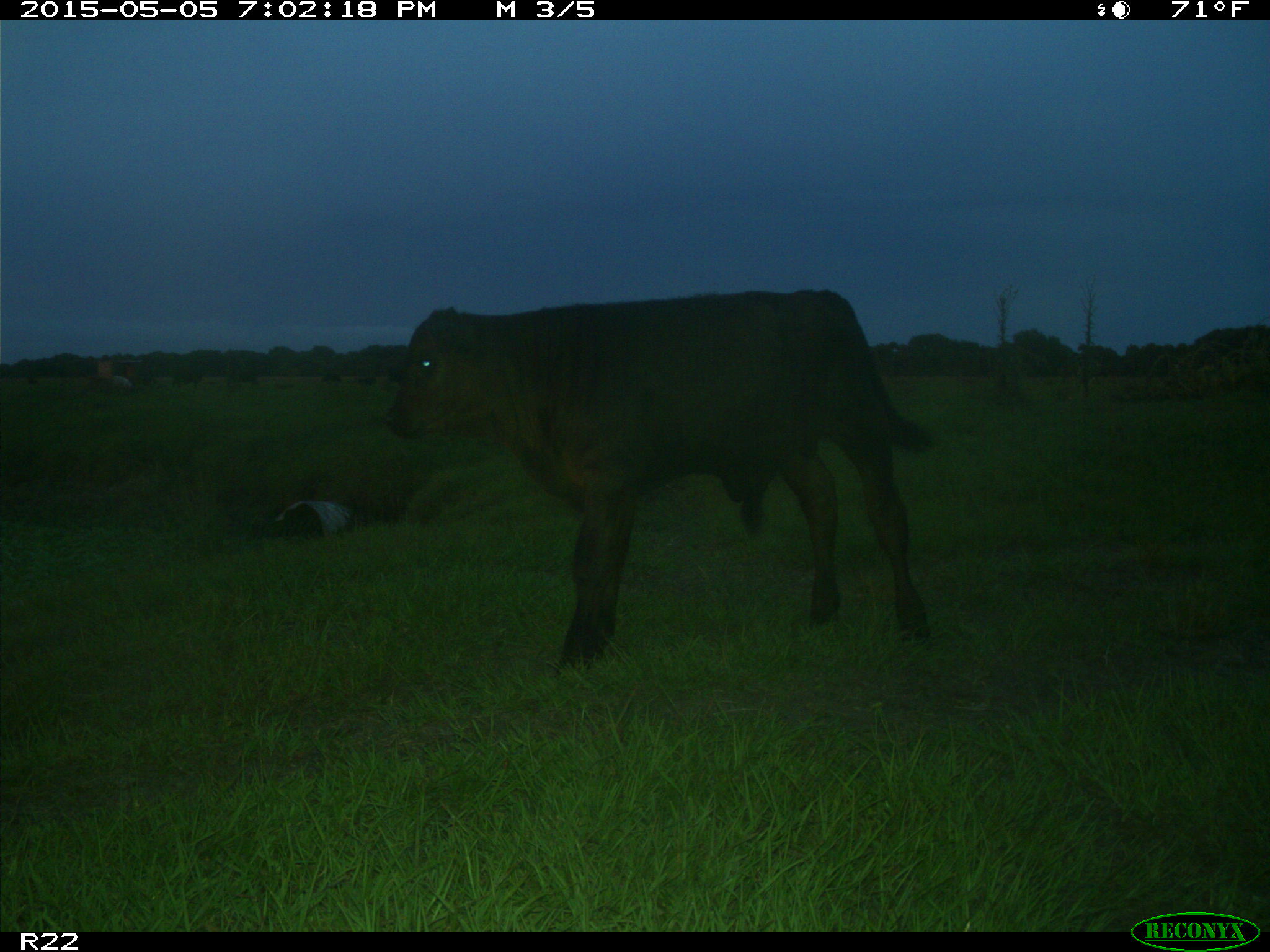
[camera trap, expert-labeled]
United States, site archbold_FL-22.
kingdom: Animalia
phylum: Chordata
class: Mammalia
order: Artiodactyla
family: Bovidae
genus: Bos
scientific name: Bos taurus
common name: domestic cow